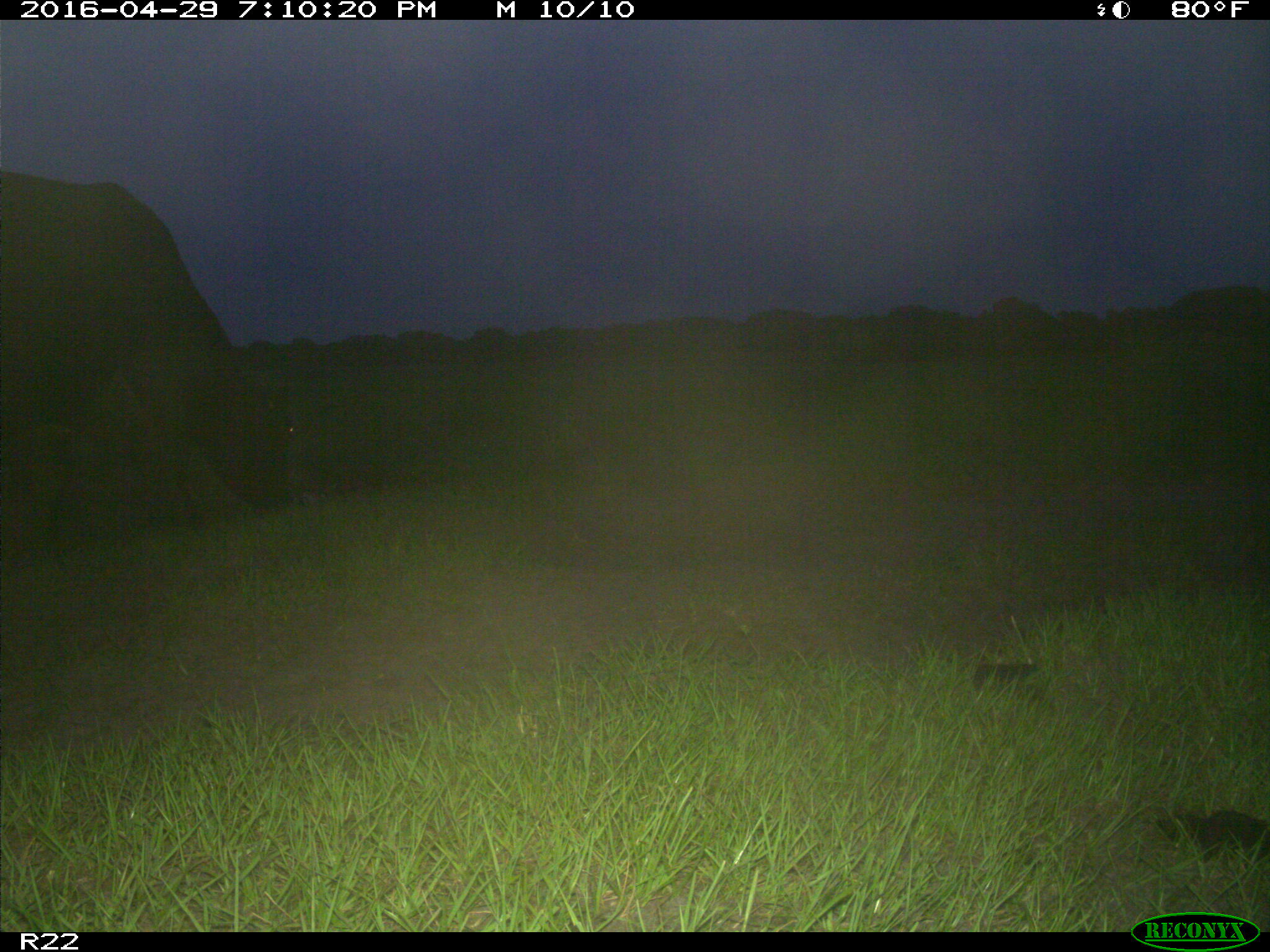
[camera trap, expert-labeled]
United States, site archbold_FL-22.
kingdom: Animalia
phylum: Chordata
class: Mammalia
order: Artiodactyla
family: Bovidae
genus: Bos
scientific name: Bos taurus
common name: domestic cow